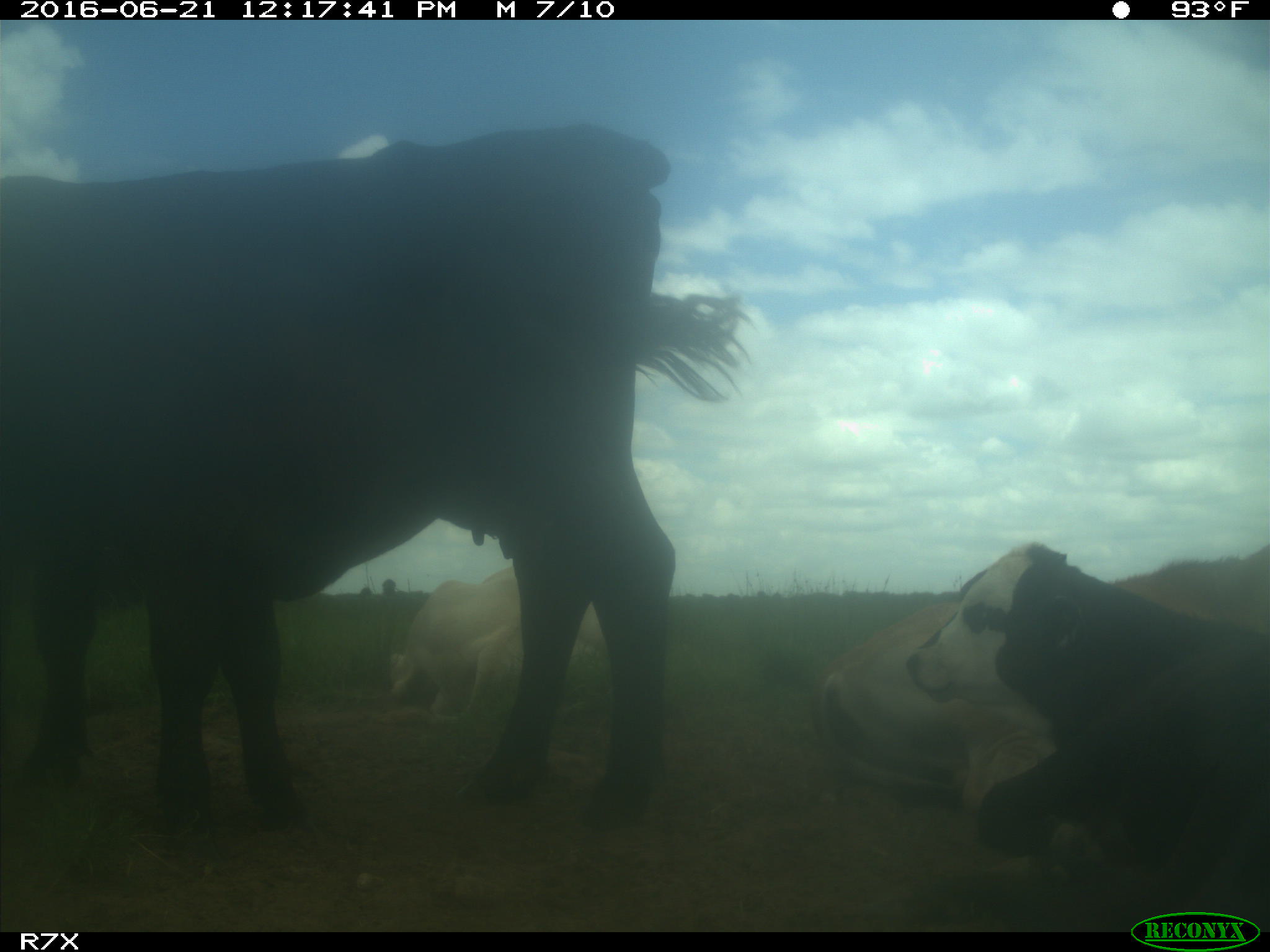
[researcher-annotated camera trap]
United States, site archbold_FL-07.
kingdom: Animalia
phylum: Chordata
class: Mammalia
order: Artiodactyla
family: Bovidae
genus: Bos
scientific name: Bos taurus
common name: domestic cow